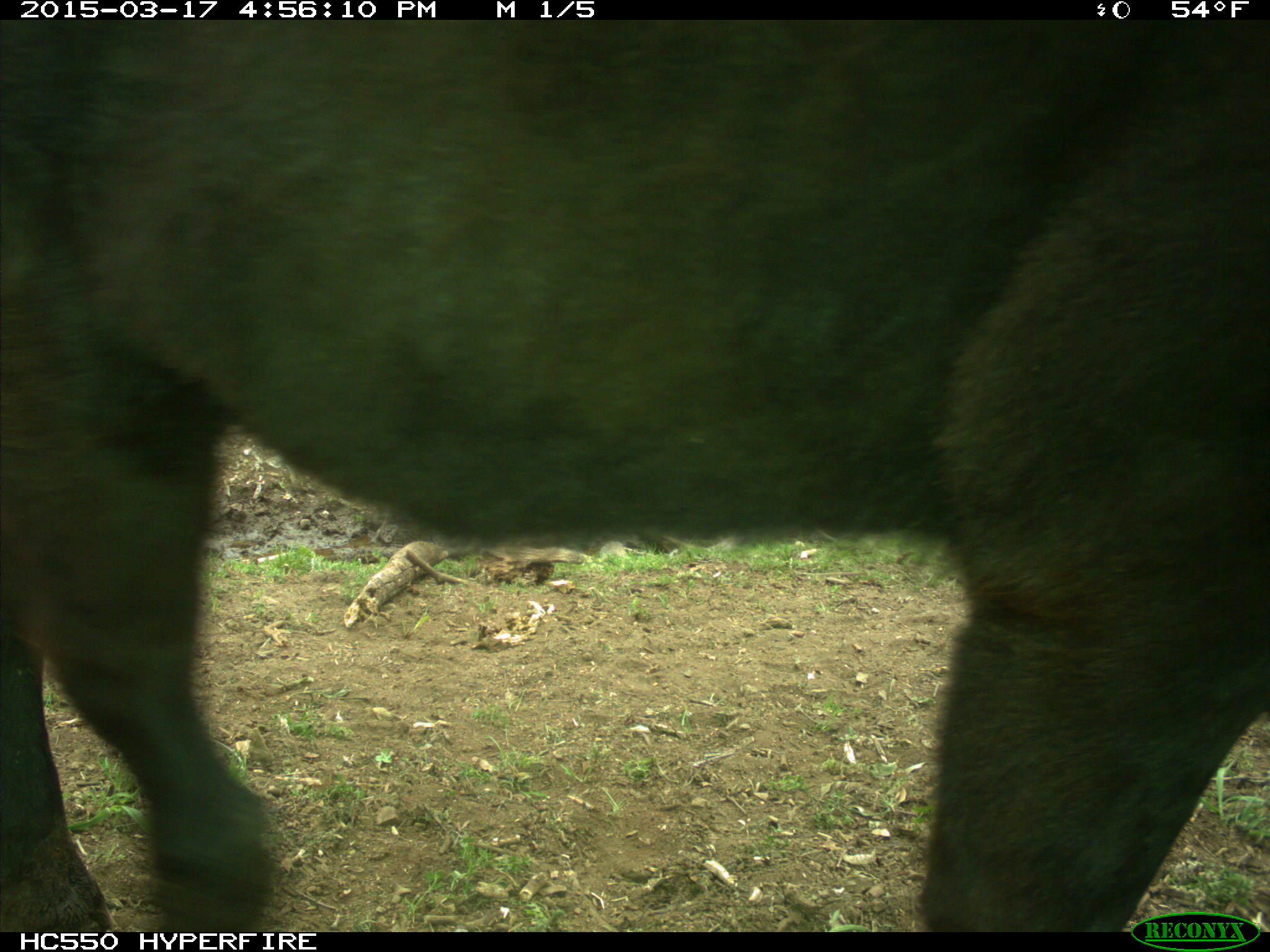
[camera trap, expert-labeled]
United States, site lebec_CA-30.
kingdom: Animalia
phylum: Chordata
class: Mammalia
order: Artiodactyla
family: Bovidae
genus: Bos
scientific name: Bos taurus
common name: domestic cow